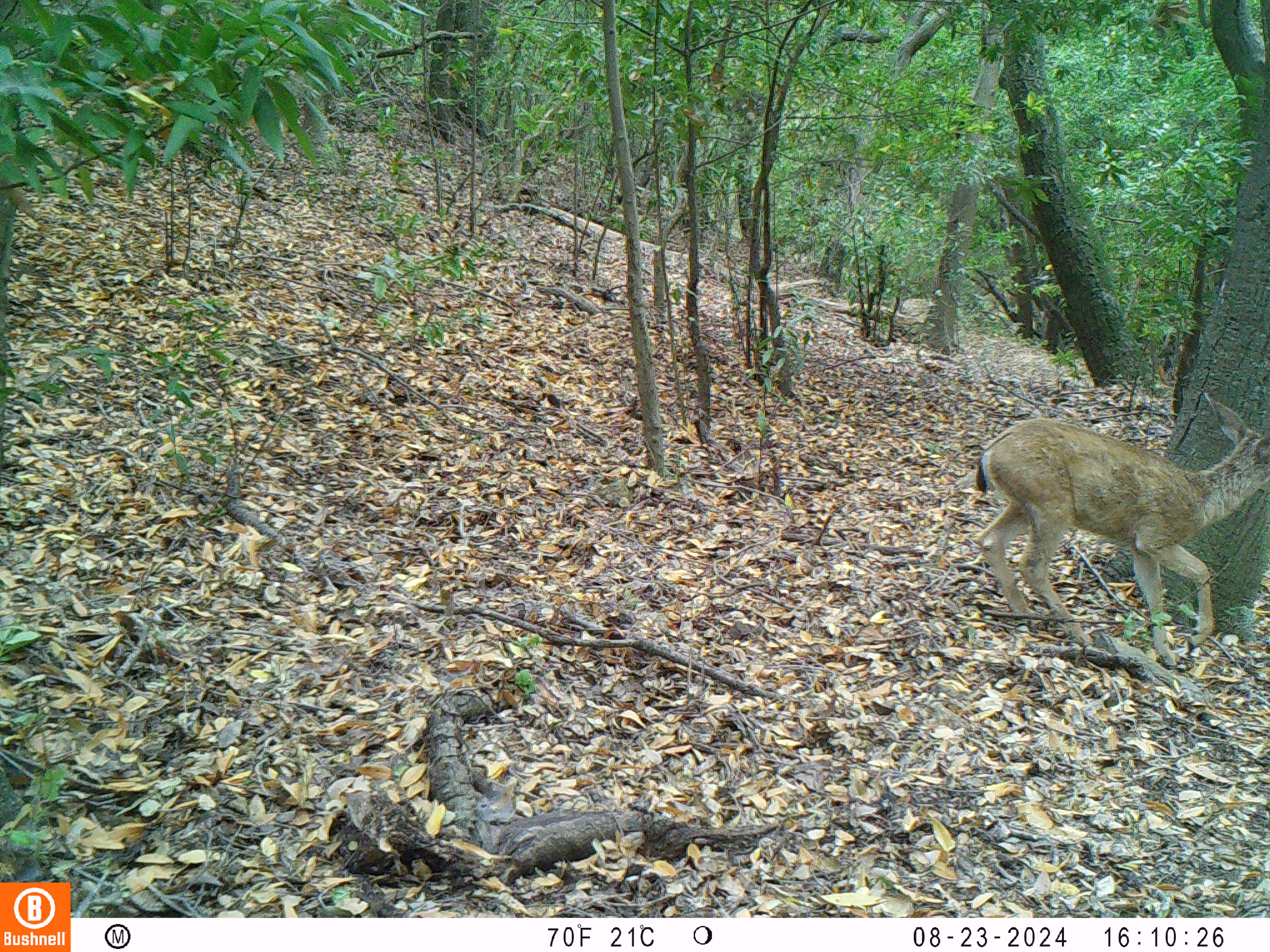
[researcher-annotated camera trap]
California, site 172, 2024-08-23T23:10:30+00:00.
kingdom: Animalia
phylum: Chordata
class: Mammalia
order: Artiodactyla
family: Cervidae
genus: Odocoileus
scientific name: Odocoileus hemionus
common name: mule deer